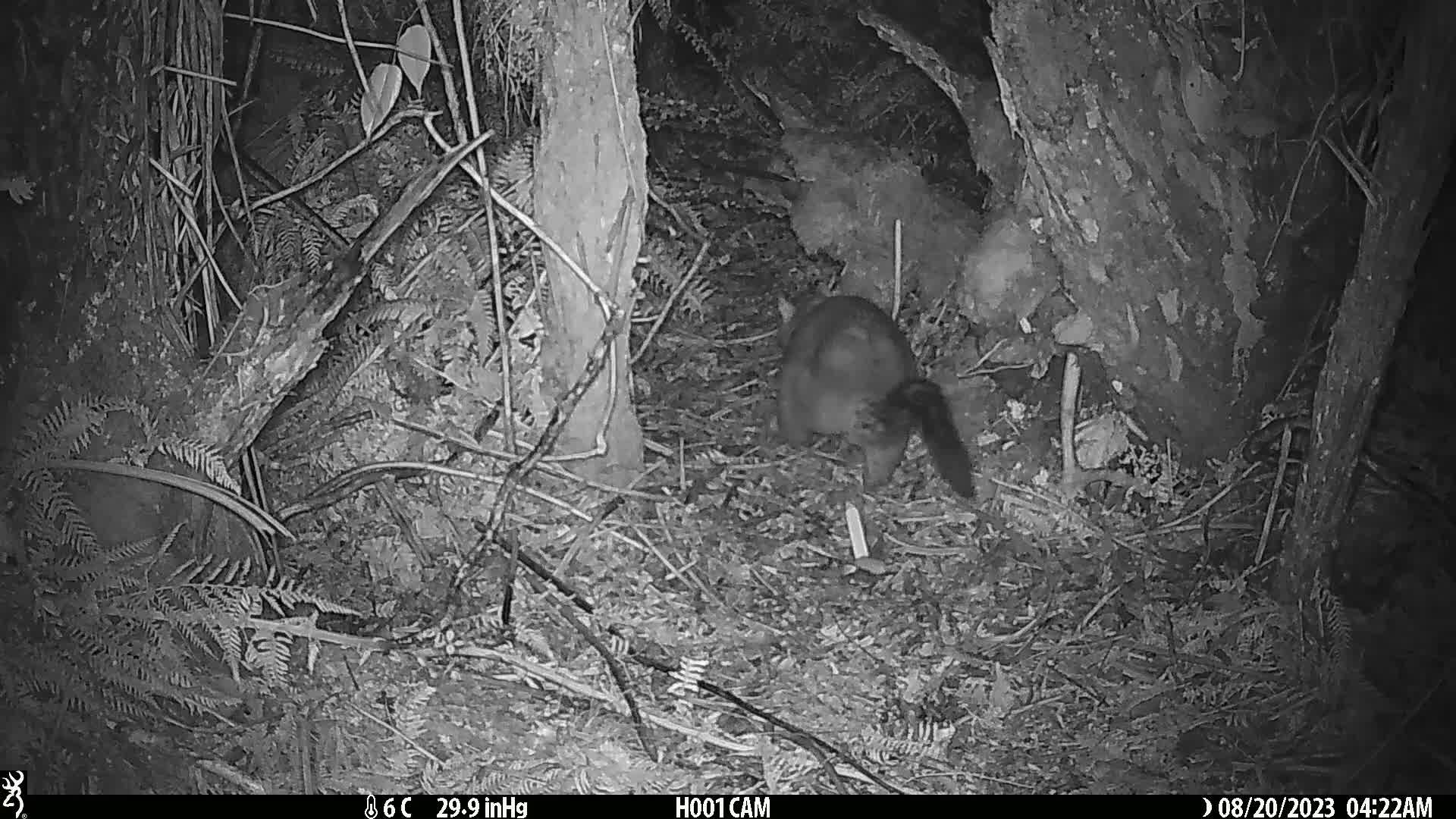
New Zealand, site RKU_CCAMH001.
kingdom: Animalia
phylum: Chordata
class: Mammalia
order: Diprotodontia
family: Phalangeridae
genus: Trichosurus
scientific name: Trichosurus vulpecula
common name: common brushtail possum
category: possum